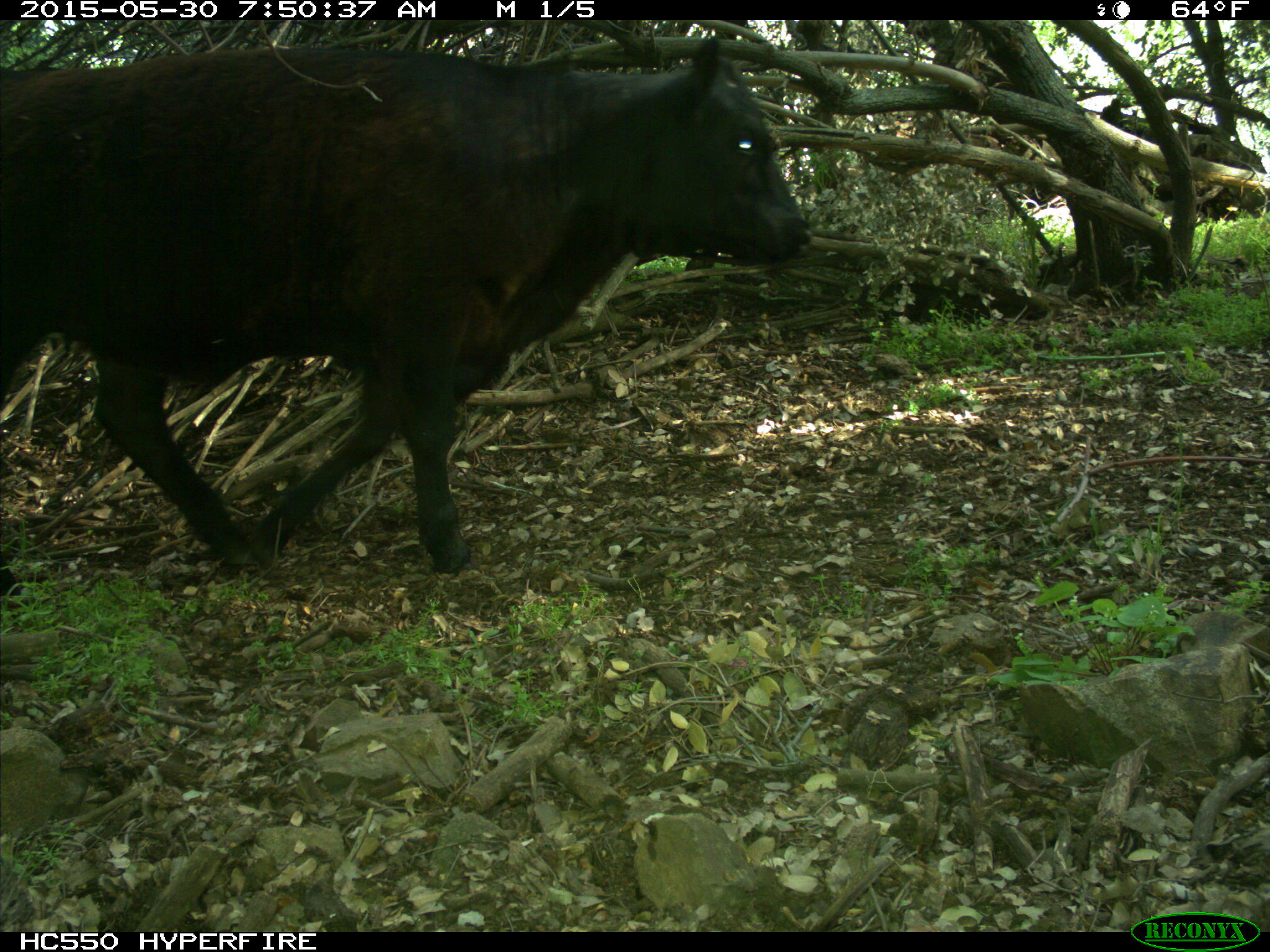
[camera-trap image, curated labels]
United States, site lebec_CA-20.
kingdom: Animalia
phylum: Chordata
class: Mammalia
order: Artiodactyla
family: Bovidae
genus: Bos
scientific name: Bos taurus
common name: domestic cow